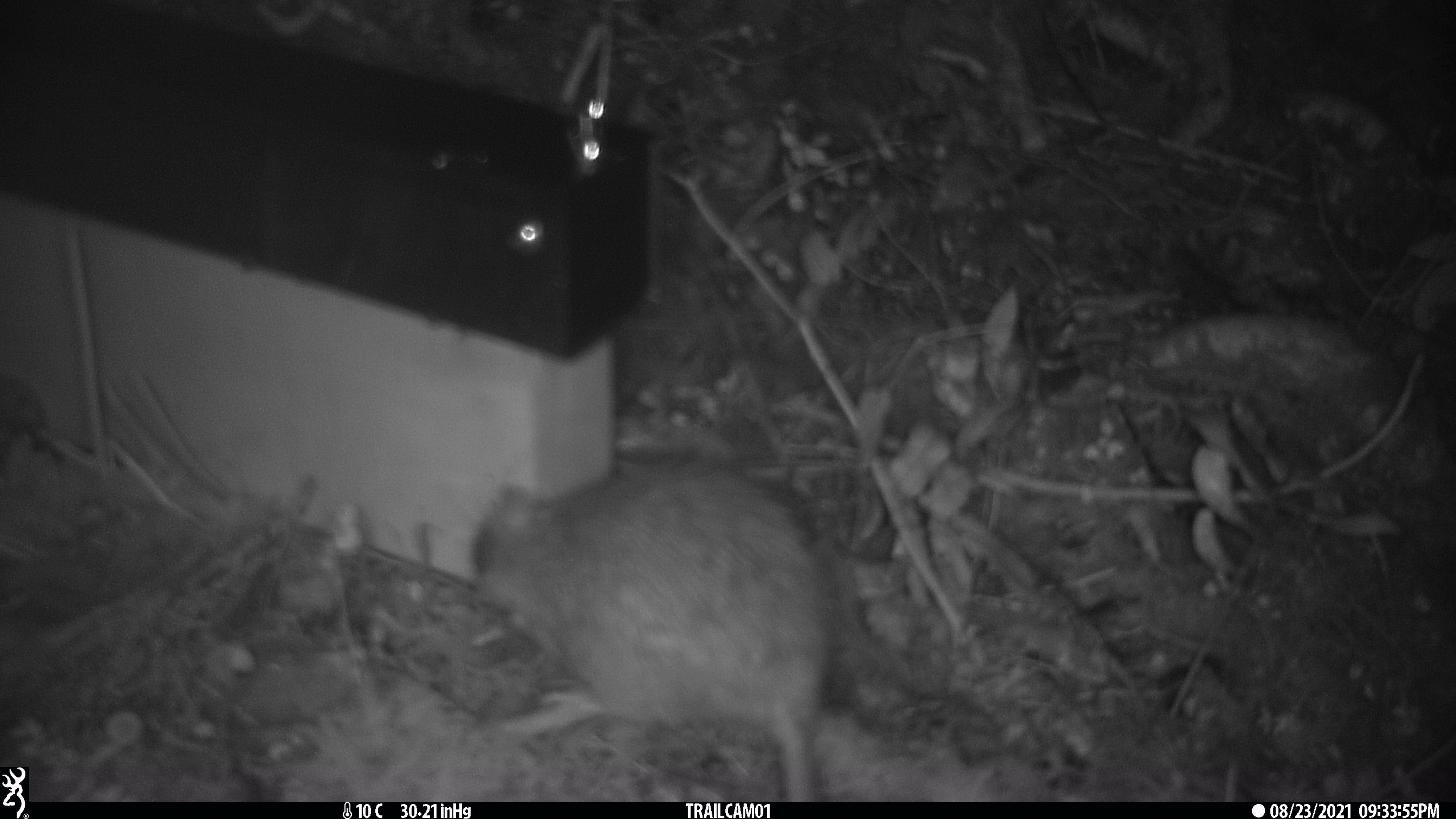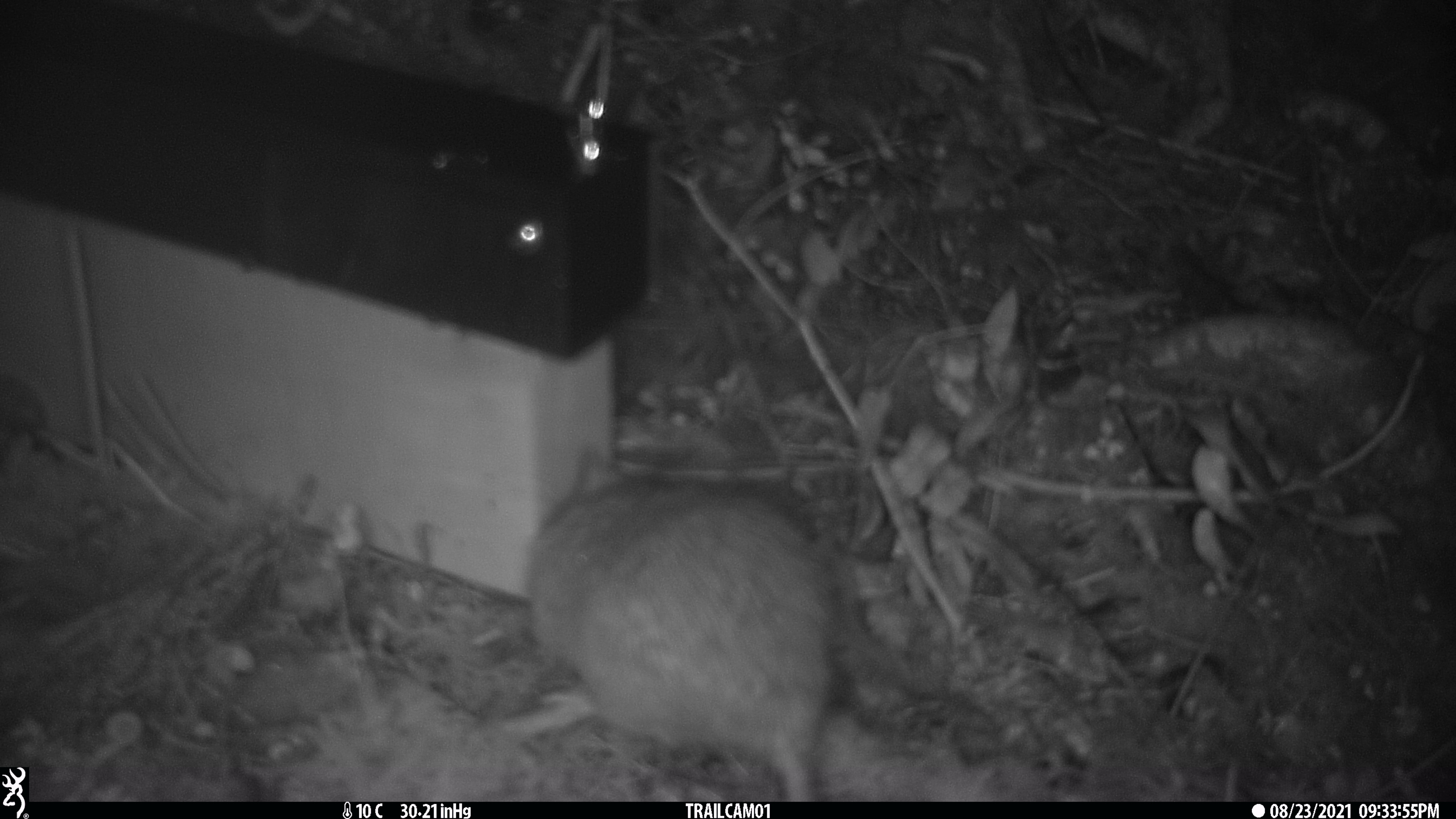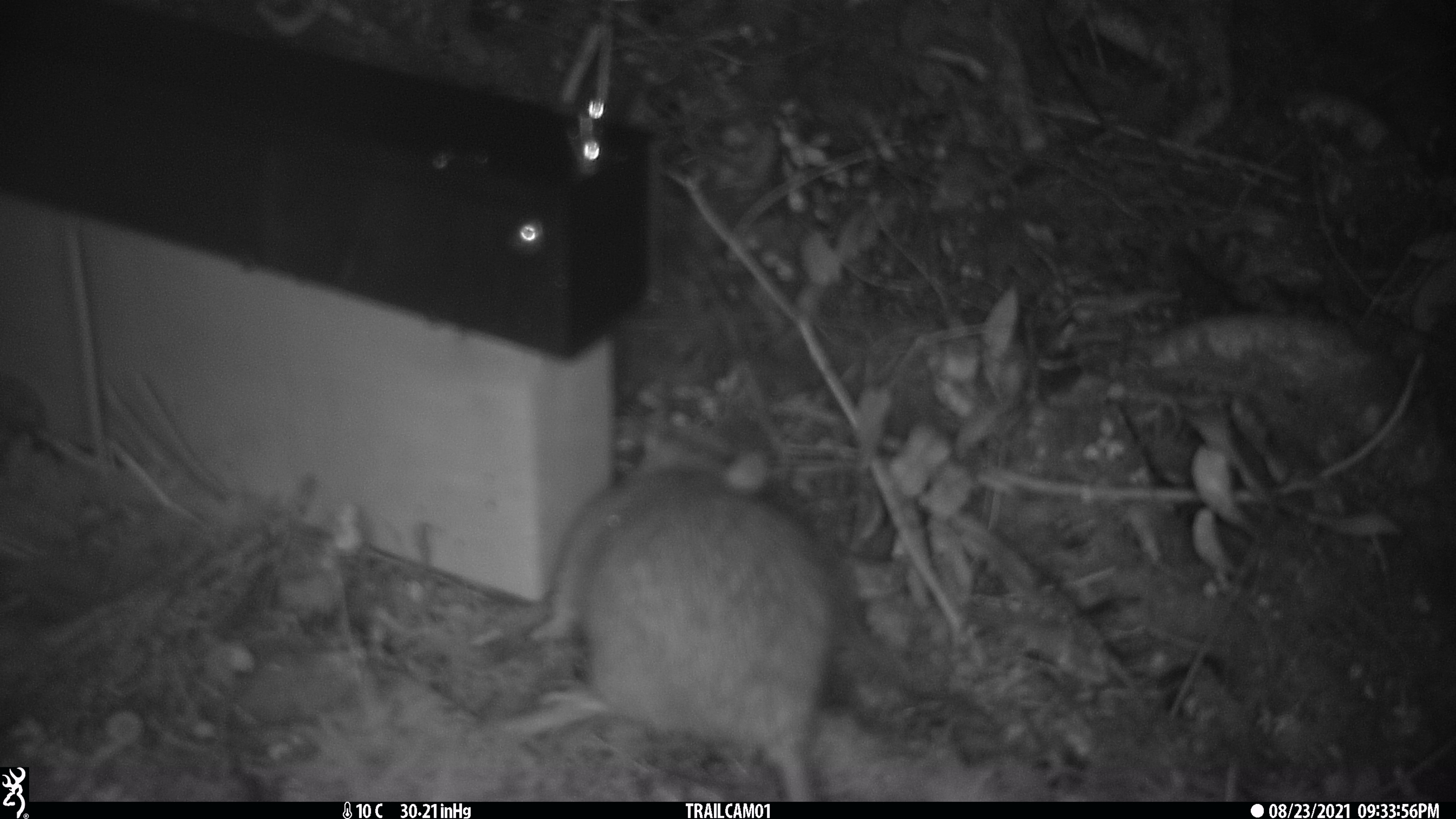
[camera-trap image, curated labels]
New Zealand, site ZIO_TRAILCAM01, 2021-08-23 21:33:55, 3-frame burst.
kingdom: Animalia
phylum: Chordata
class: Mammalia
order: Rodentia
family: Muridae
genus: Rattus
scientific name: Rattus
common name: rat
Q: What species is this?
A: Rat (Rattus).